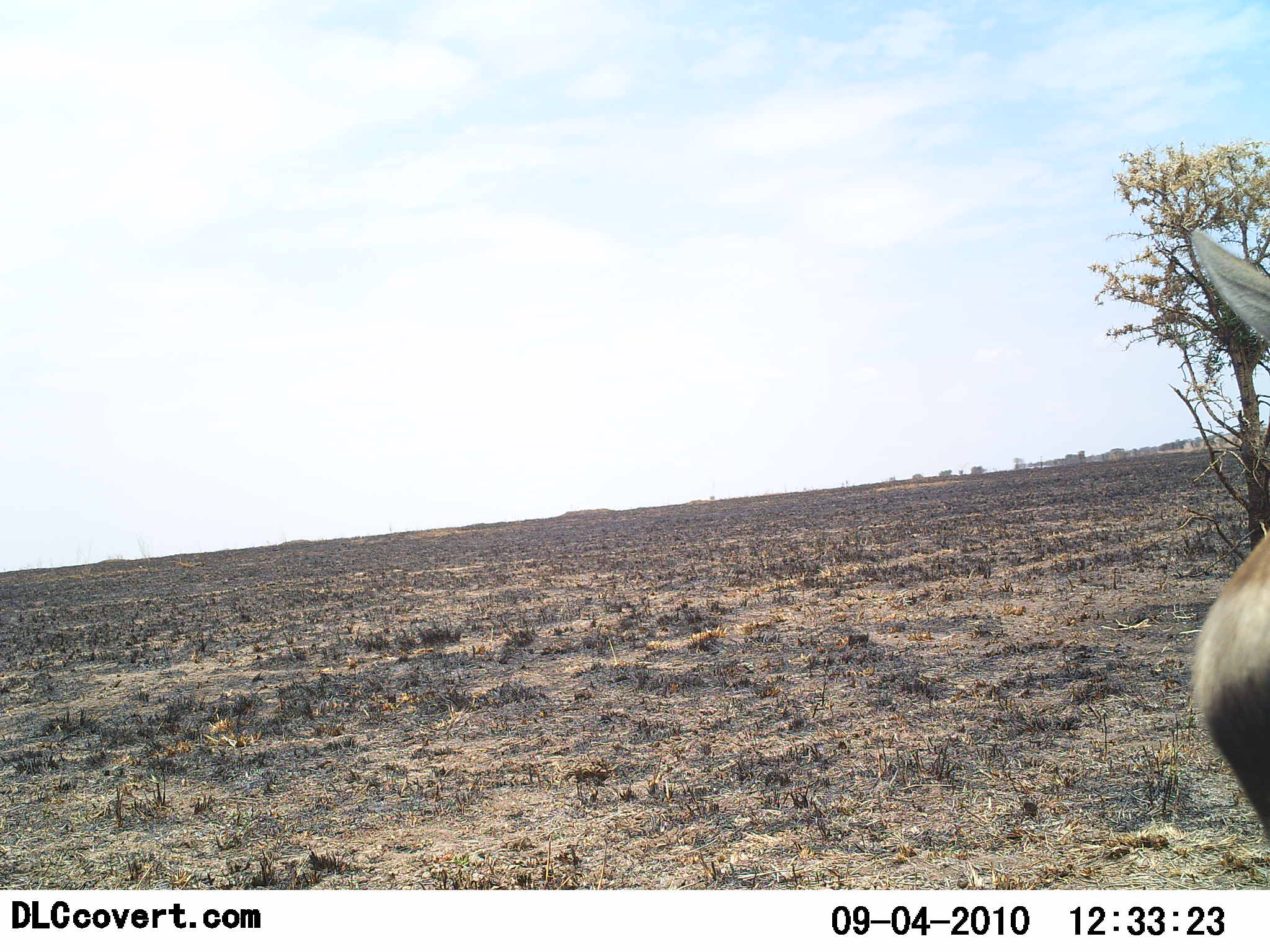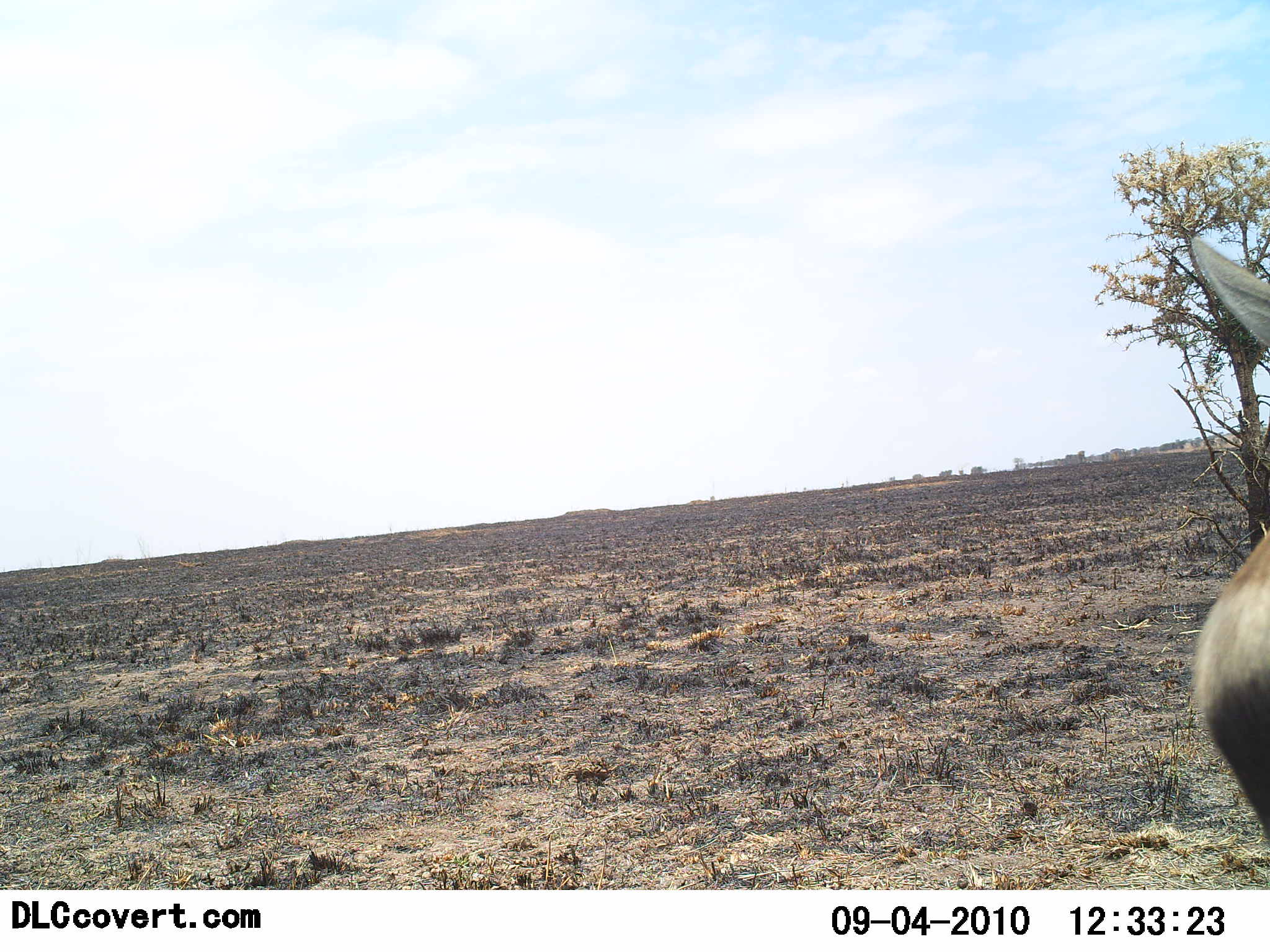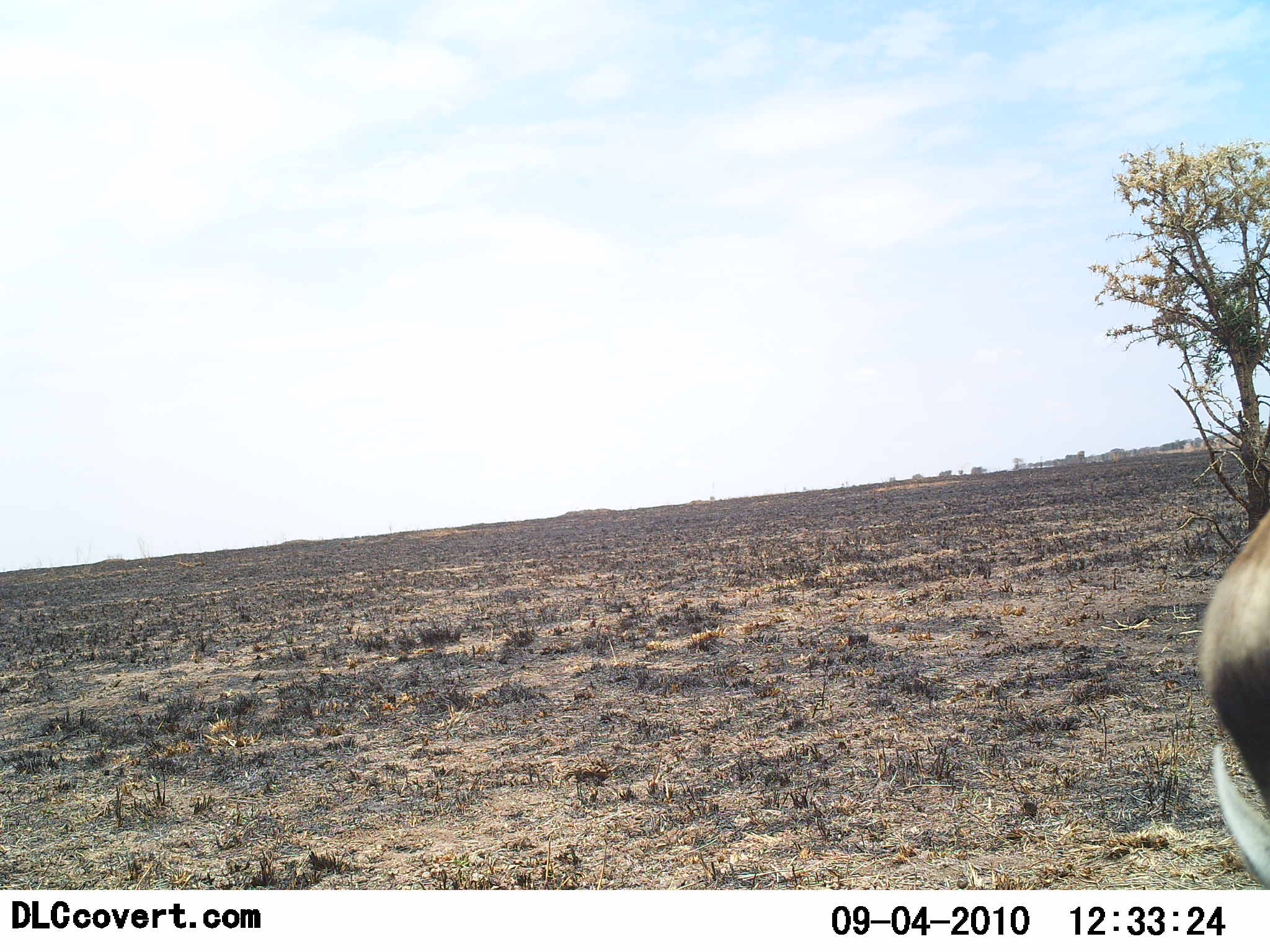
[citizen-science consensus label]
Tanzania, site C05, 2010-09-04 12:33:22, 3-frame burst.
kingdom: Animalia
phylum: Chordata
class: Mammalia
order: Artiodactyla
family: Bovidae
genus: Eudorcas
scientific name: Eudorcas thomsonii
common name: thomson's gazelle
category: gazellethomsons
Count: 1.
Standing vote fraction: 62%.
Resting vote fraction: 0%.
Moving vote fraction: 25%.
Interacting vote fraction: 0%.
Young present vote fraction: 0%.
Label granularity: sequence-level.